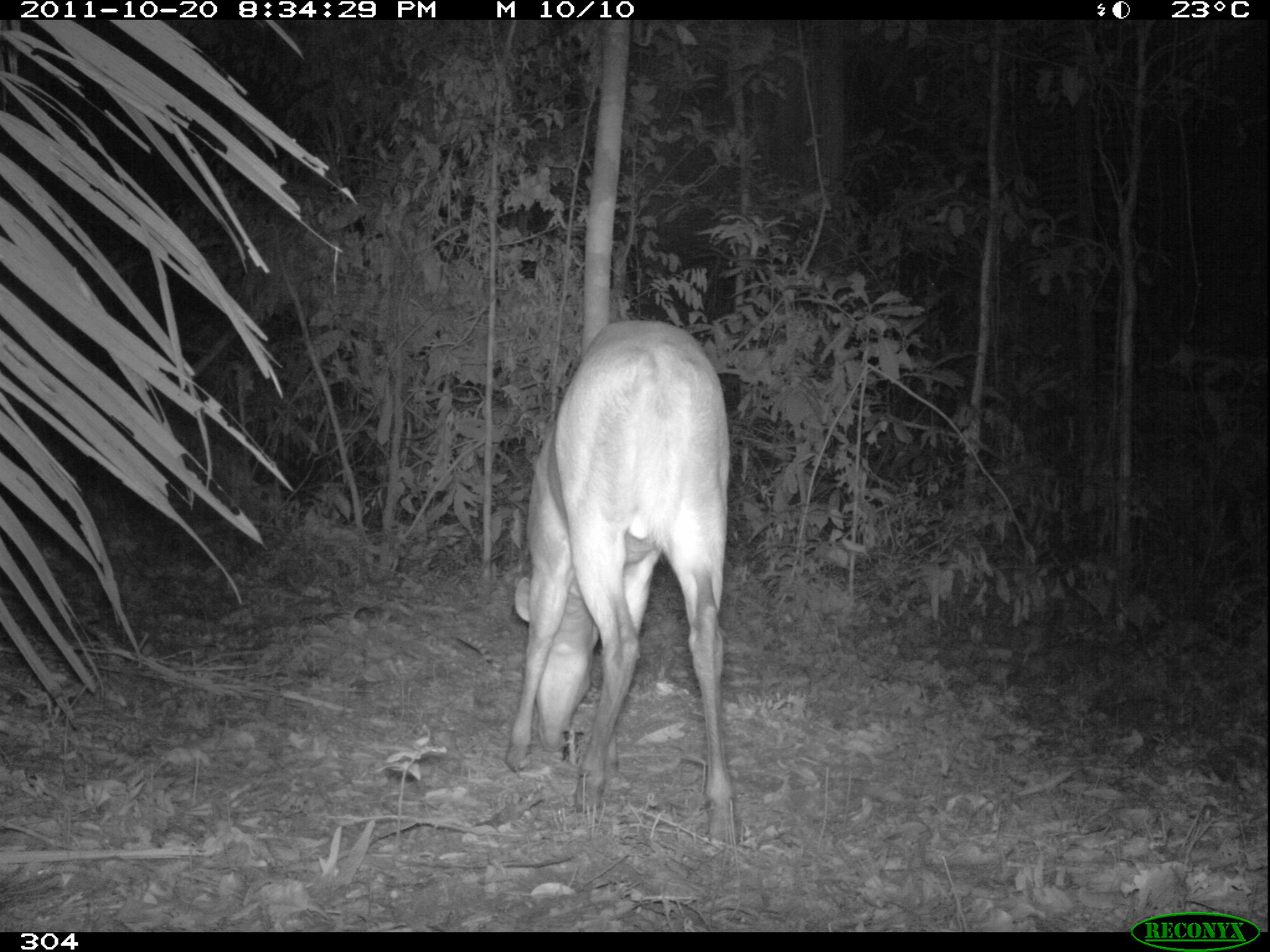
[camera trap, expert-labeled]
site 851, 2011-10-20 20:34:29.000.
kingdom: Animalia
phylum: Chordata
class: Mammalia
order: Artiodactyla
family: Cervidae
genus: Mazama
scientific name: Mazama americana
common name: red brocket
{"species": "Mazama americana (red brocket)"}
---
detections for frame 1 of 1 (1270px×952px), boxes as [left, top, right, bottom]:
mazama americana: [505, 318, 735, 845]